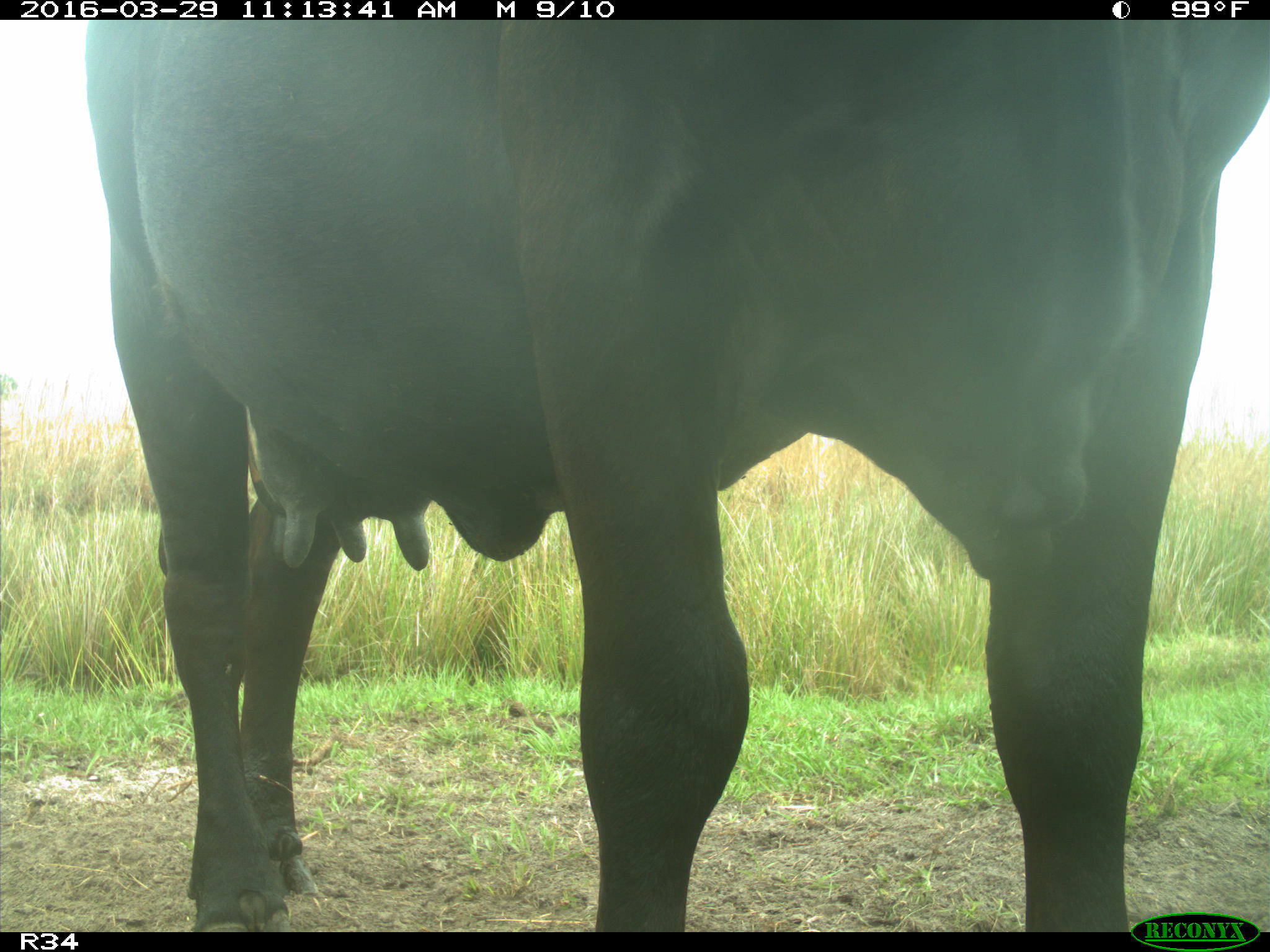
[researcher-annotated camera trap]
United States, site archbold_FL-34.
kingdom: Animalia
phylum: Chordata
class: Mammalia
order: Artiodactyla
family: Bovidae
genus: Bos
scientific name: Bos taurus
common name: domestic cow